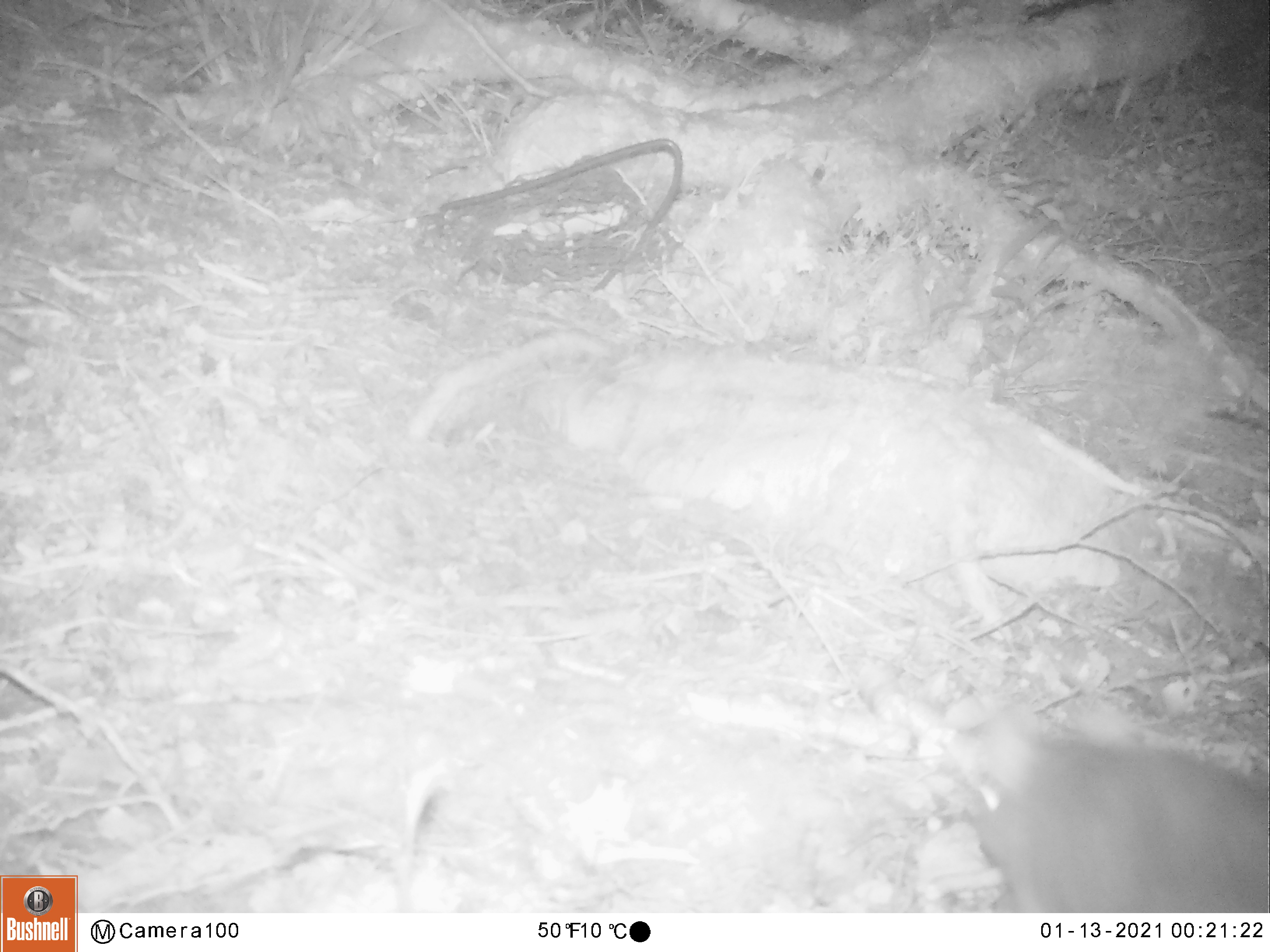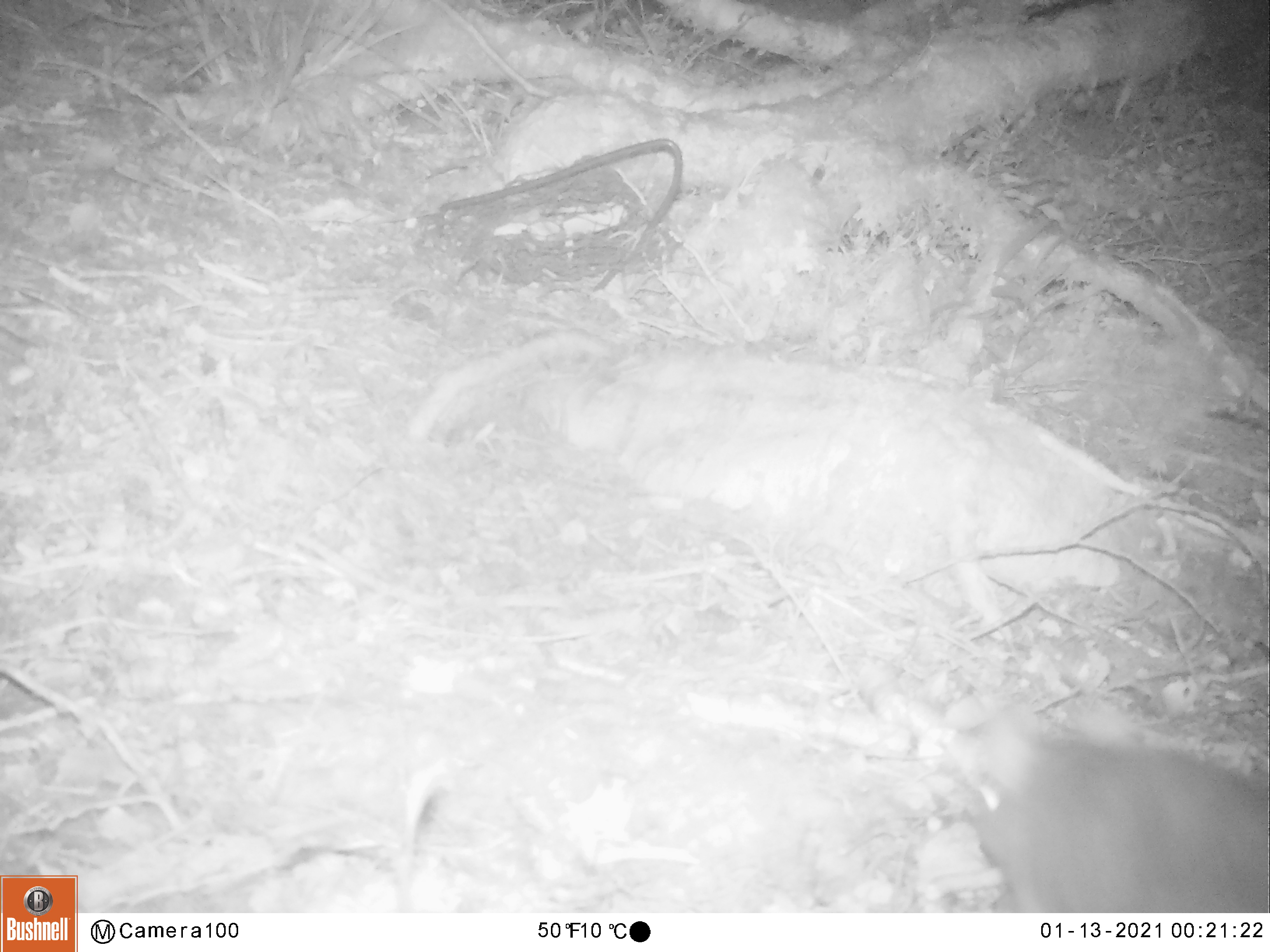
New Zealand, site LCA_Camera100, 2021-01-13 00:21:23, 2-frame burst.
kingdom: Animalia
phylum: Chordata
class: Mammalia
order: Rodentia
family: Muridae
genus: Rattus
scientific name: Rattus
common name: rat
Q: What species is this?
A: Rat (Rattus).